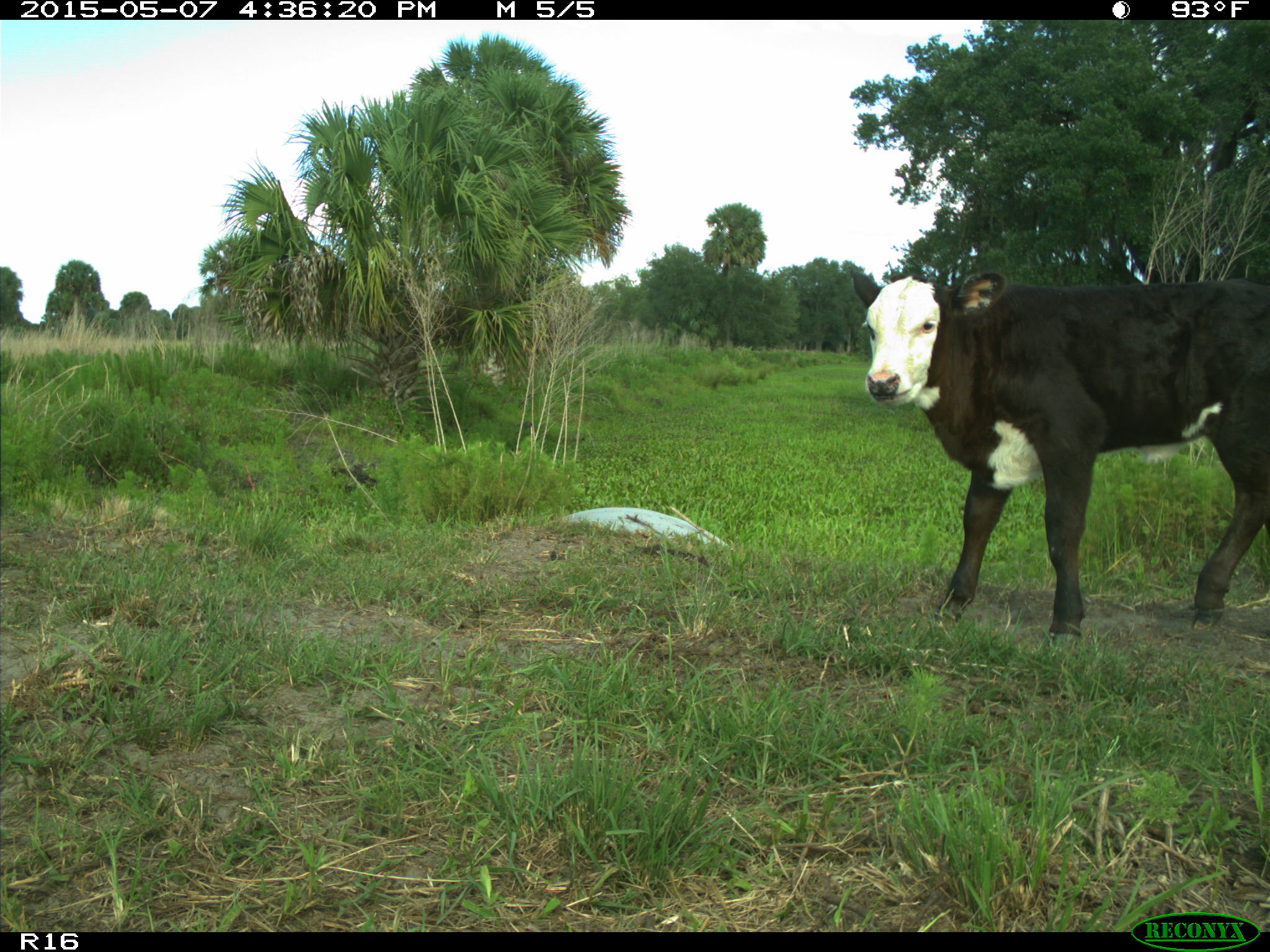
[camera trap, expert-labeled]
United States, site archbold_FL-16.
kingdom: Animalia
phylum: Chordata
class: Mammalia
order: Artiodactyla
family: Bovidae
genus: Bos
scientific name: Bos taurus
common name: domestic cow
Bos taurus (domestic cow).